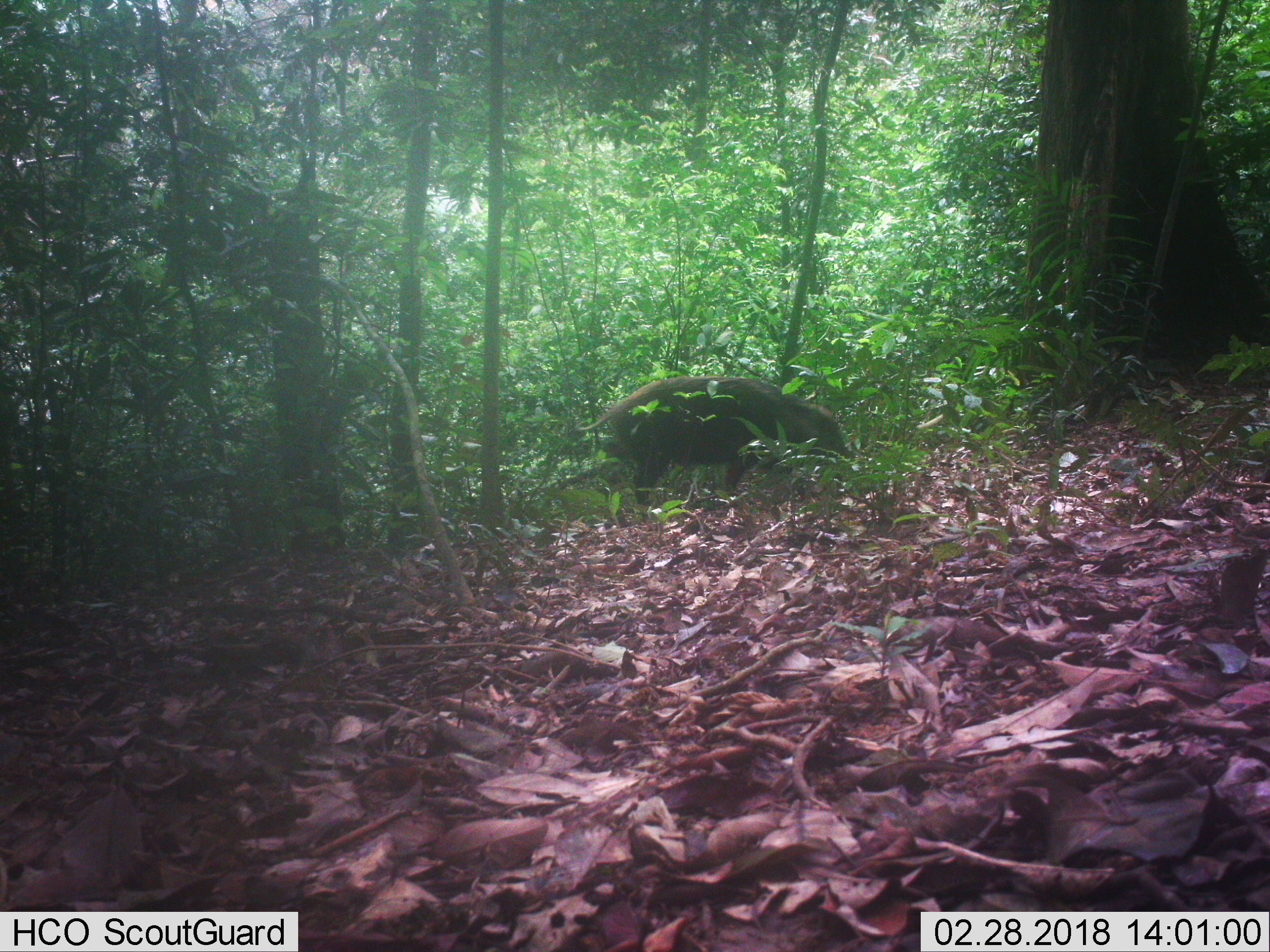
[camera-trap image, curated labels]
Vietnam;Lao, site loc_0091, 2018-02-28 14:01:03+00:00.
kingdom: Animalia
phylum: Chordata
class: Mammalia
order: Artiodactyla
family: Suidae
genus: Sus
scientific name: Sus scrofa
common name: eurasian wild pig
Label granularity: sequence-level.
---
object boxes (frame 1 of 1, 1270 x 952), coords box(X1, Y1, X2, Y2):
eurasian wild pig: box(576, 375, 857, 507)